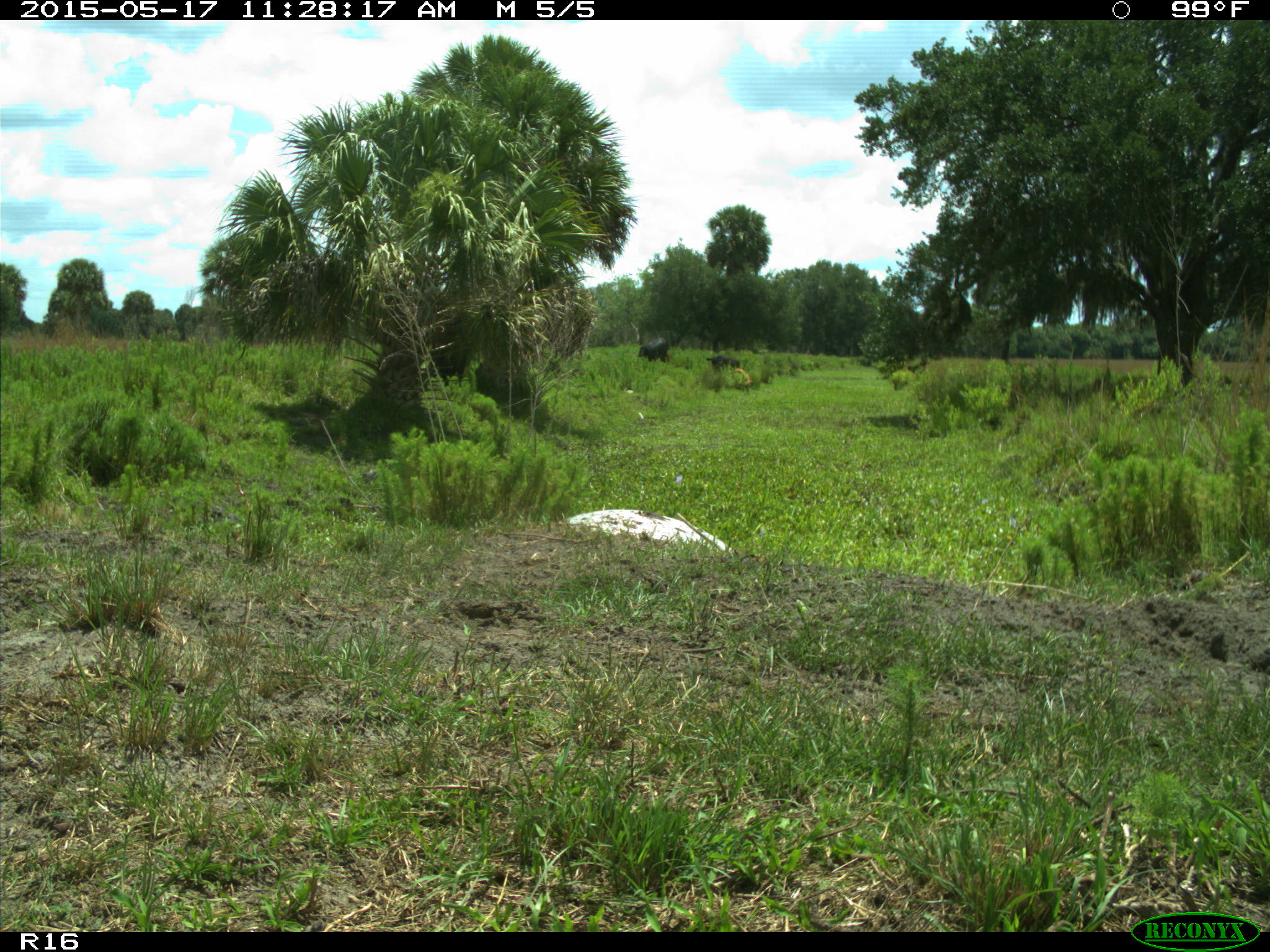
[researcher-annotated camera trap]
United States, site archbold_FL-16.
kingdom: Animalia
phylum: Chordata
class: Mammalia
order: Artiodactyla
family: Bovidae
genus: Bos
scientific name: Bos taurus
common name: domestic cow